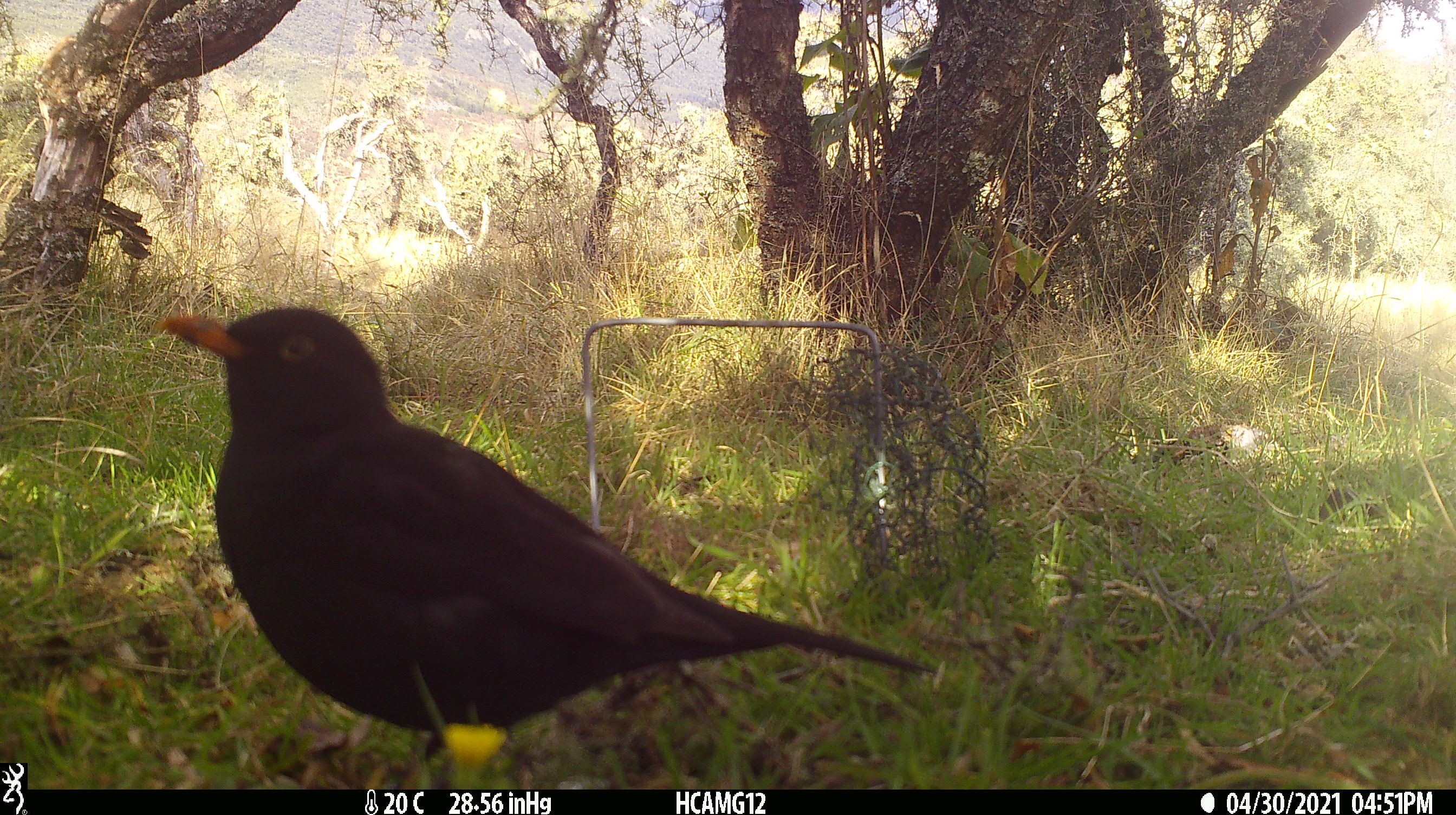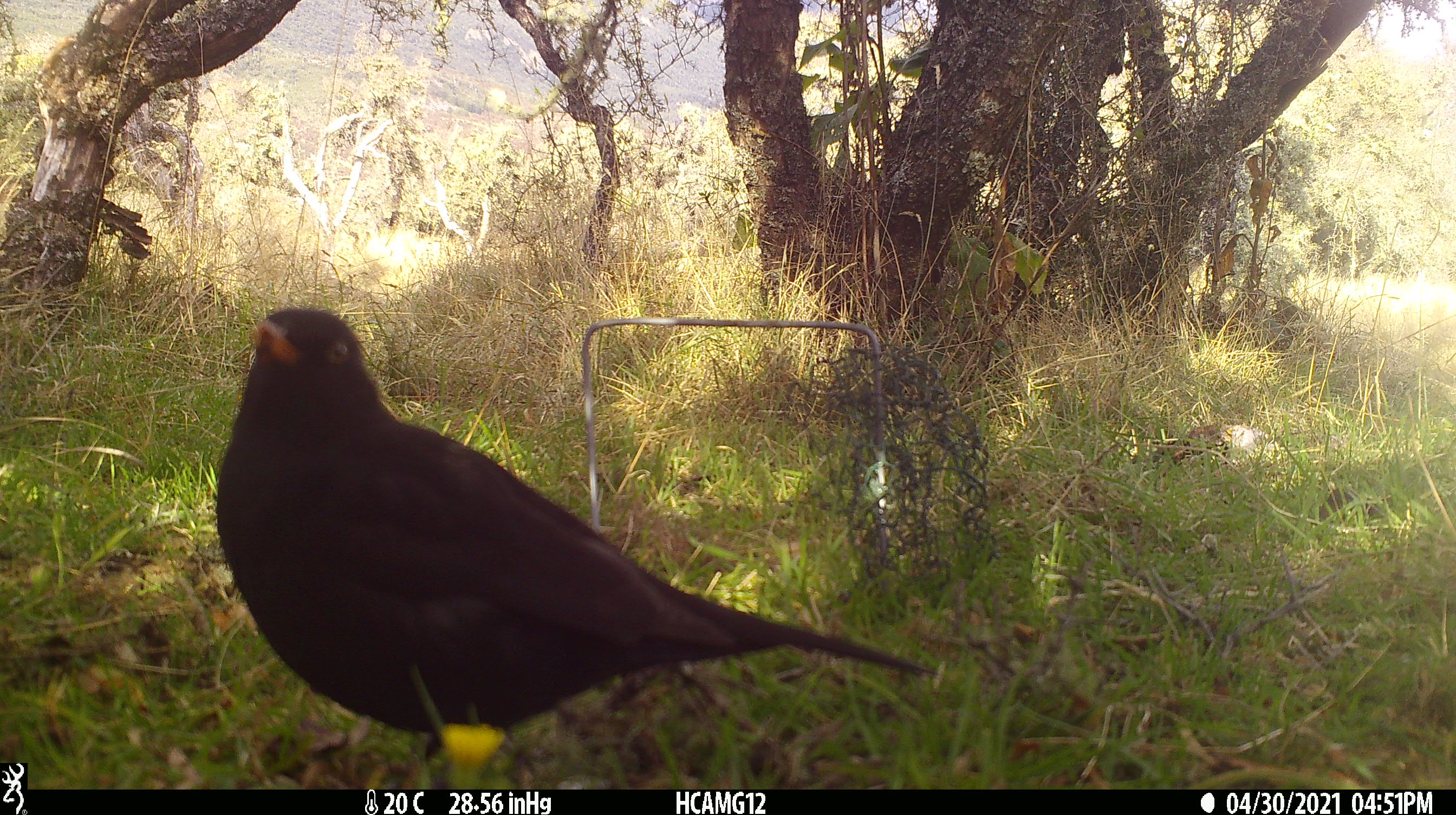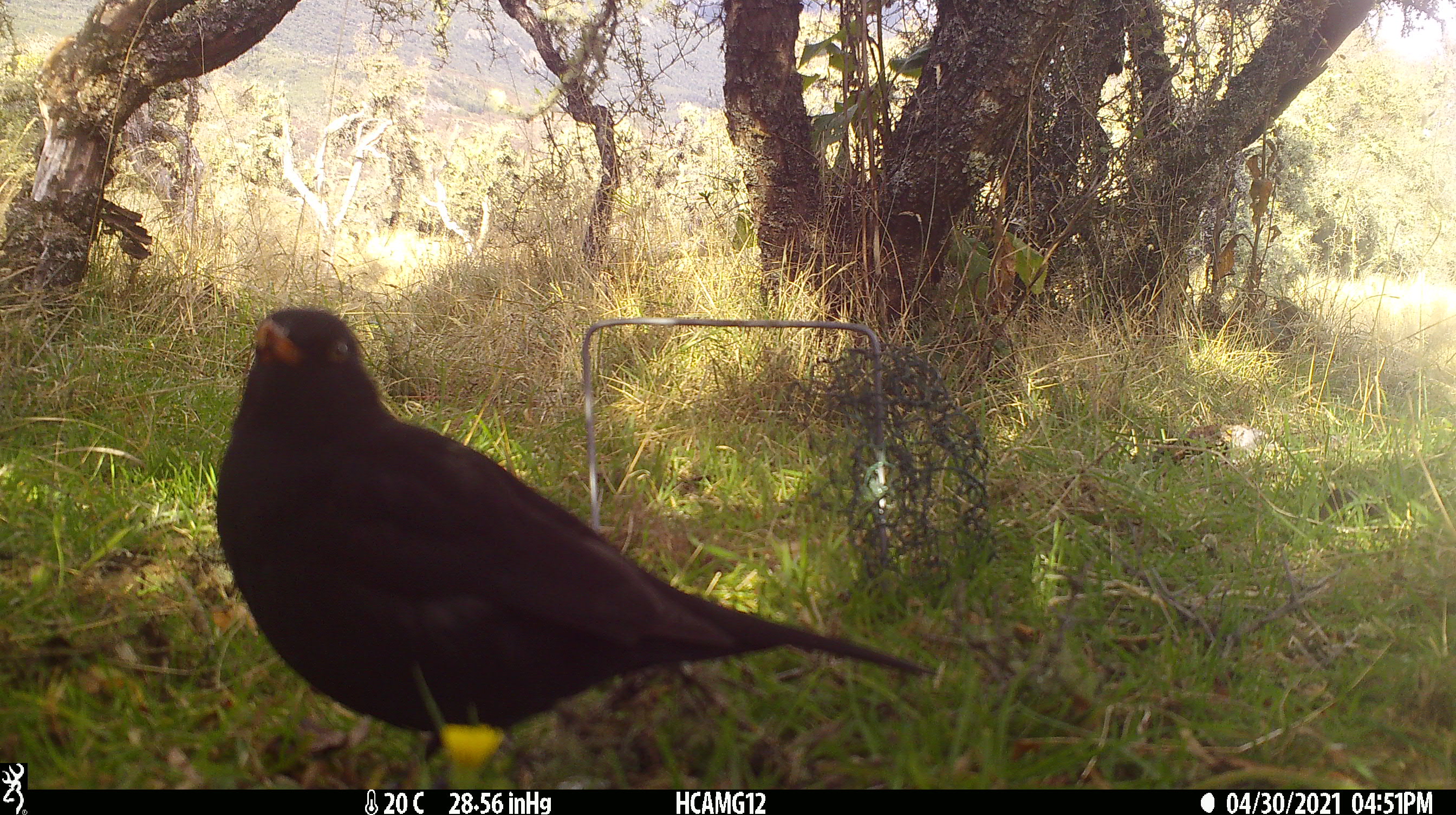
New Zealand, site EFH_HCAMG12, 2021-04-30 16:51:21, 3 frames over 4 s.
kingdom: Animalia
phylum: Chordata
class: Aves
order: Passeriformes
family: Turdidae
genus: Turdus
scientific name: Turdus merula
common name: eurasian blackbird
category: blackbird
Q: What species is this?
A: Blackbird (eurasian blackbird) (Turdus merula).